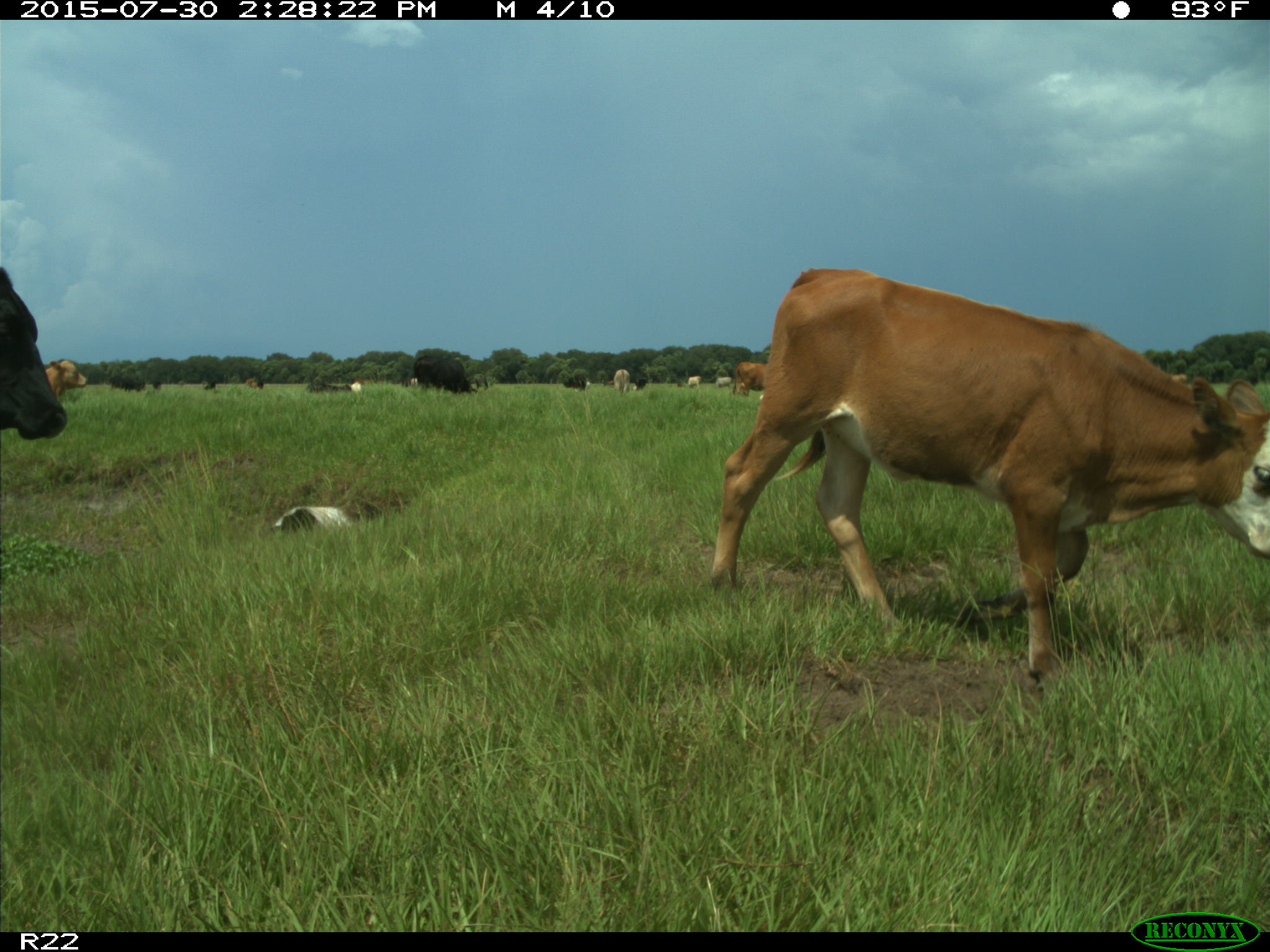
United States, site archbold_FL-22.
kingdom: Animalia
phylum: Chordata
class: Mammalia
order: Artiodactyla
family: Bovidae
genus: Bos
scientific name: Bos taurus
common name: domestic cow